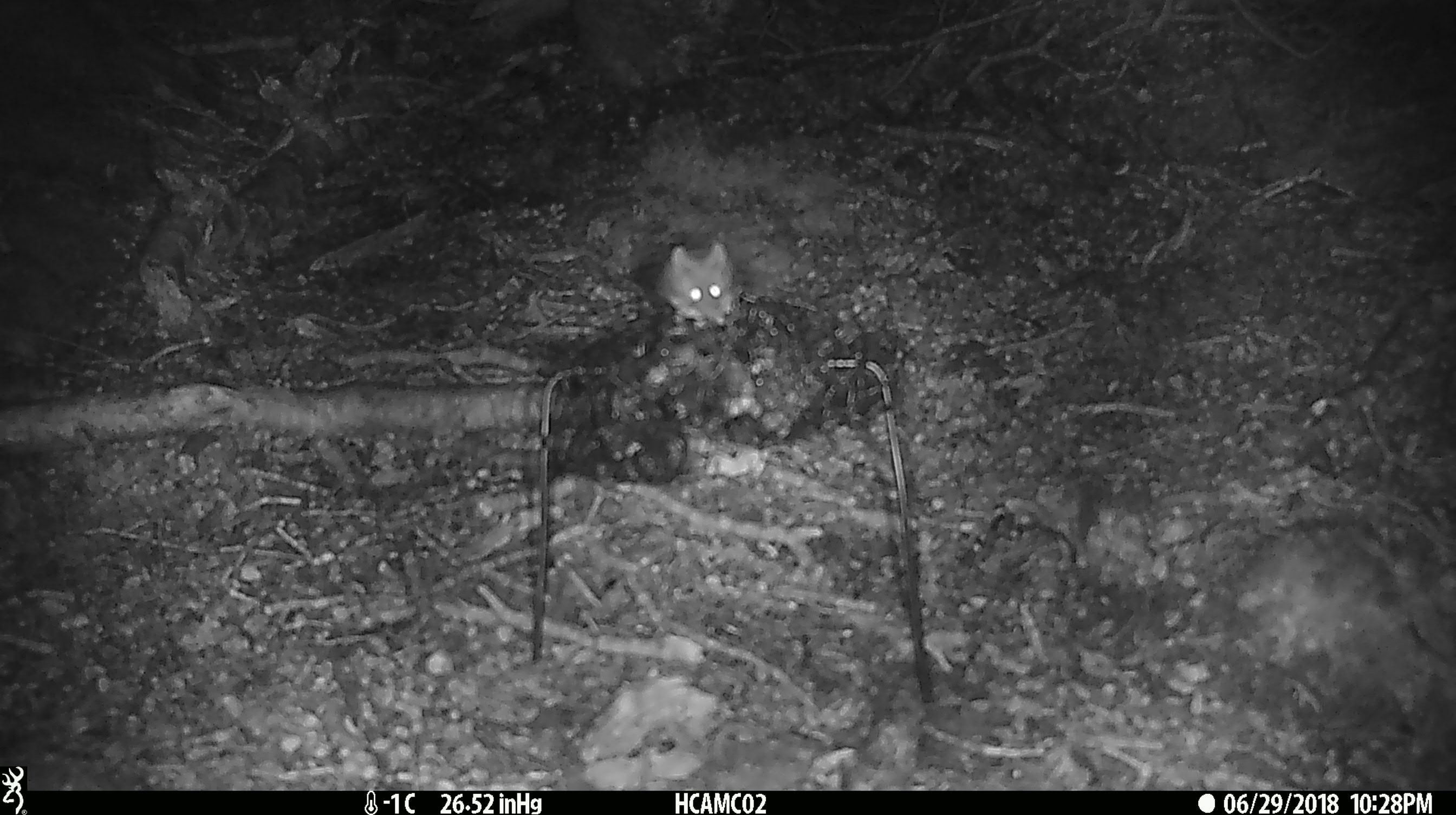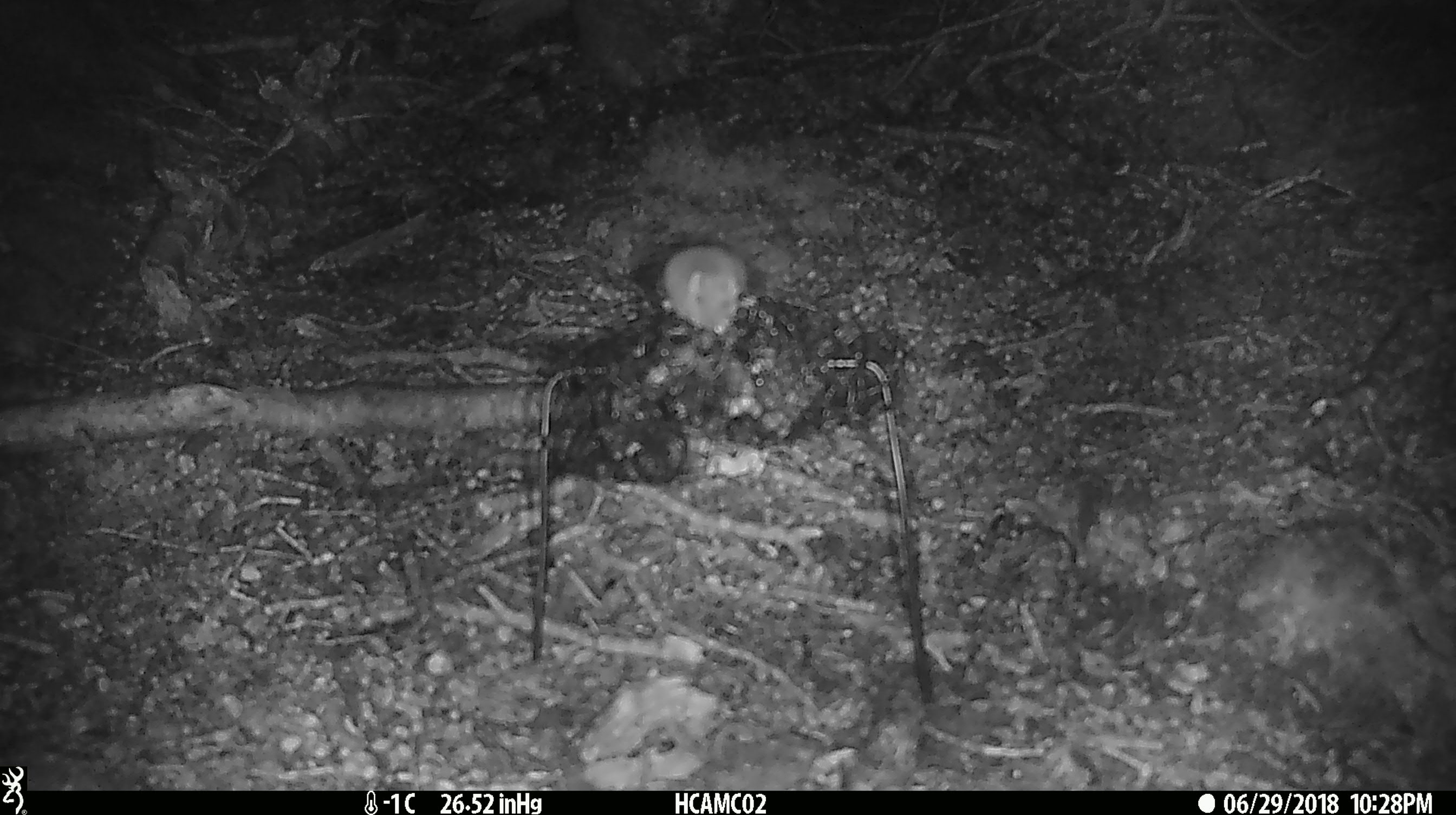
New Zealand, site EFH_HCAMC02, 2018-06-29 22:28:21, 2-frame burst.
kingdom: Animalia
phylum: Chordata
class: Mammalia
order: Rodentia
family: Muridae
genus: Mus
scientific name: Mus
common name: mouse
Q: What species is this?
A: Mouse (Mus).